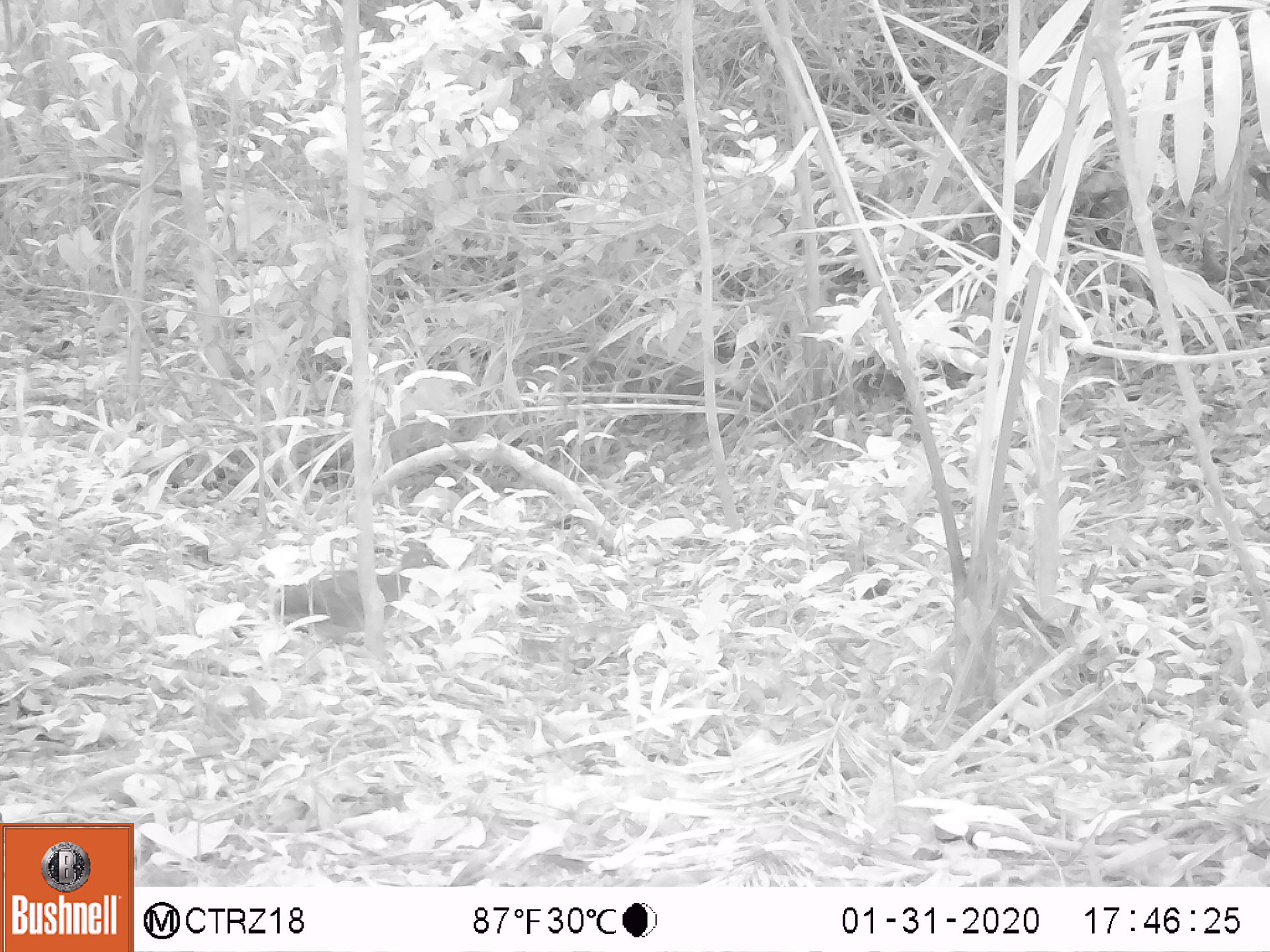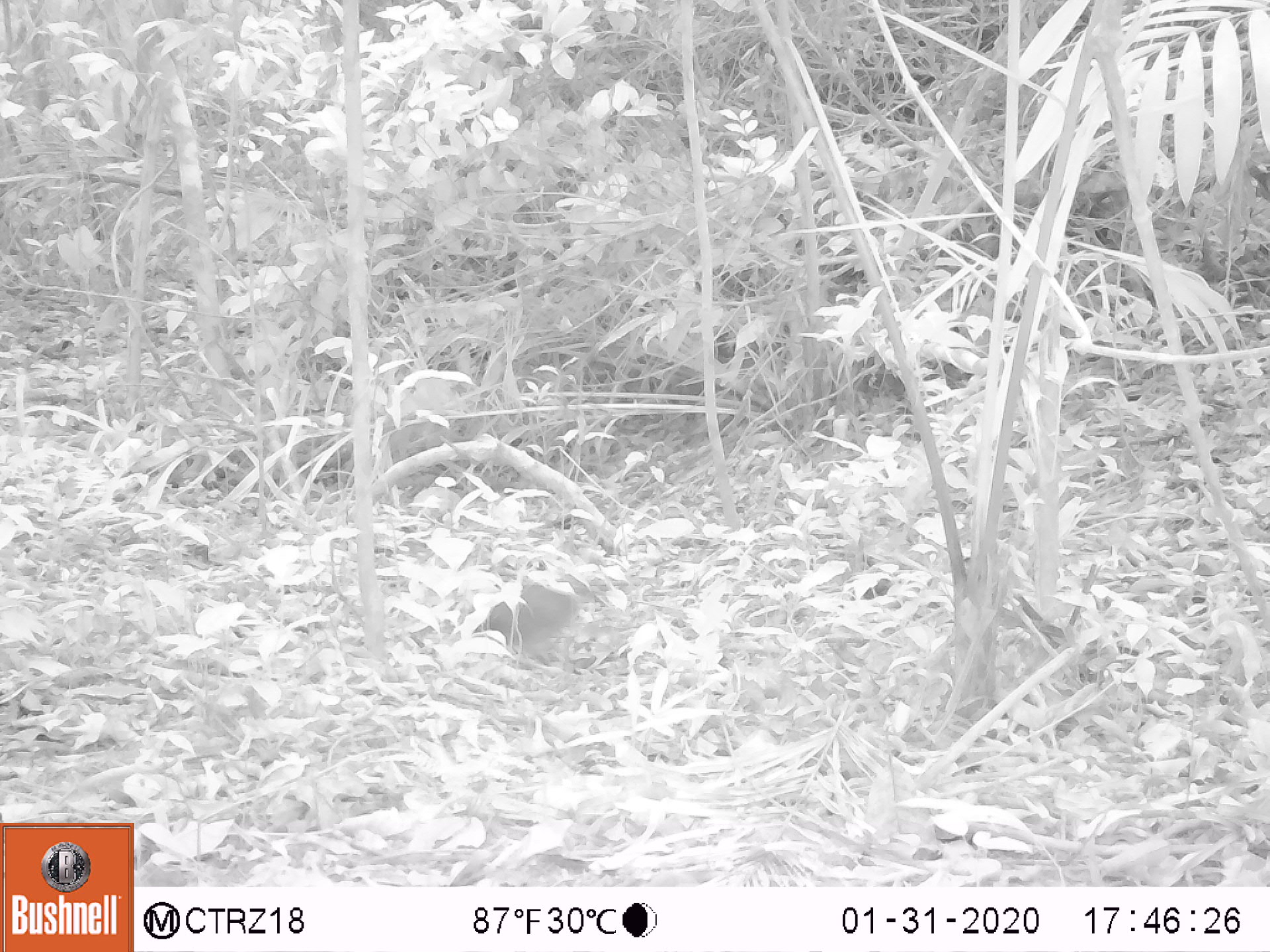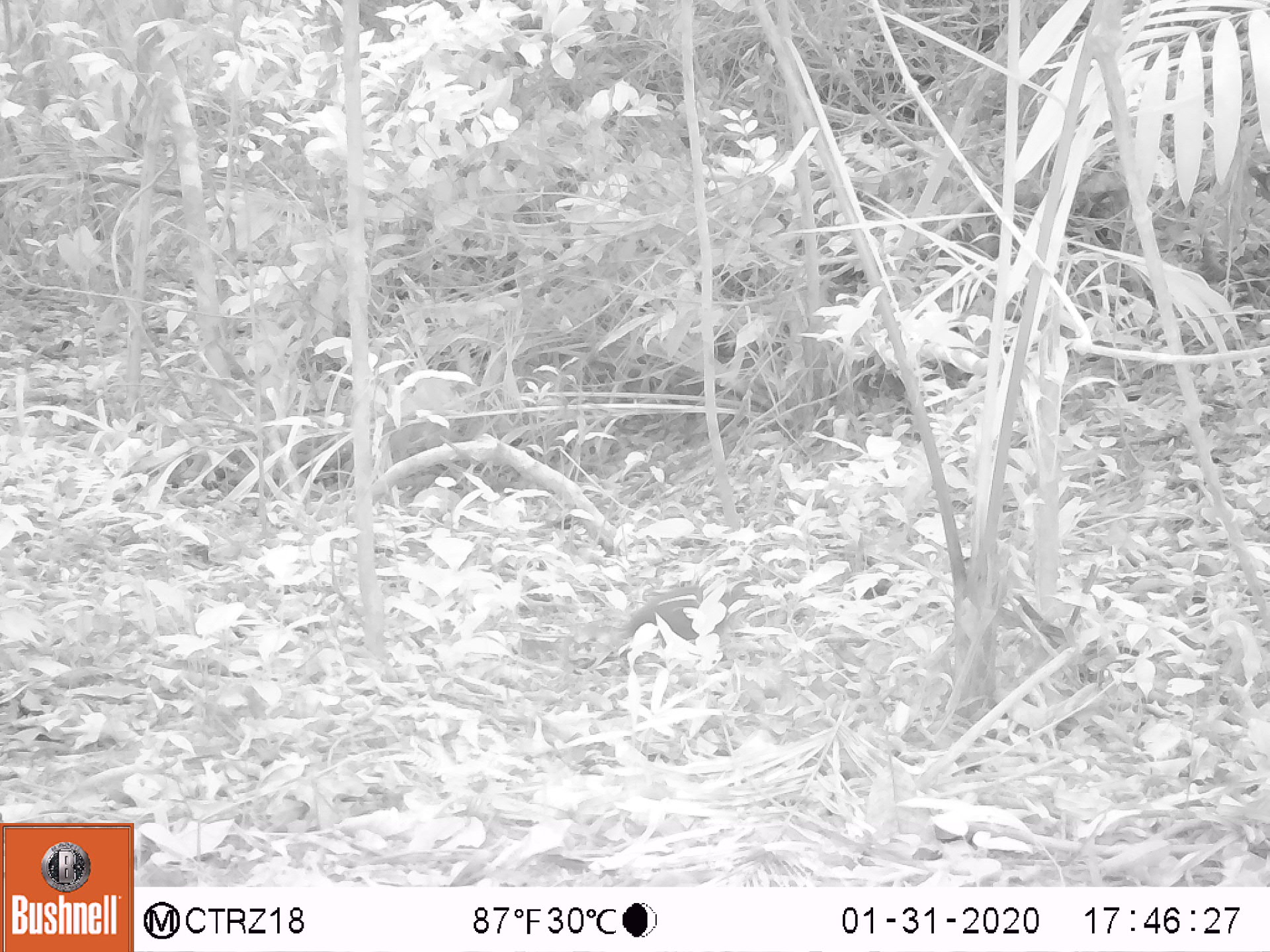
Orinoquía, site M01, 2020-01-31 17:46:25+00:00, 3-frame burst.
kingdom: Animalia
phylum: Chordata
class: Aves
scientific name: Aves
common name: bird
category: unknown bird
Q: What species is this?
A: Unknown bird (bird) (Aves).